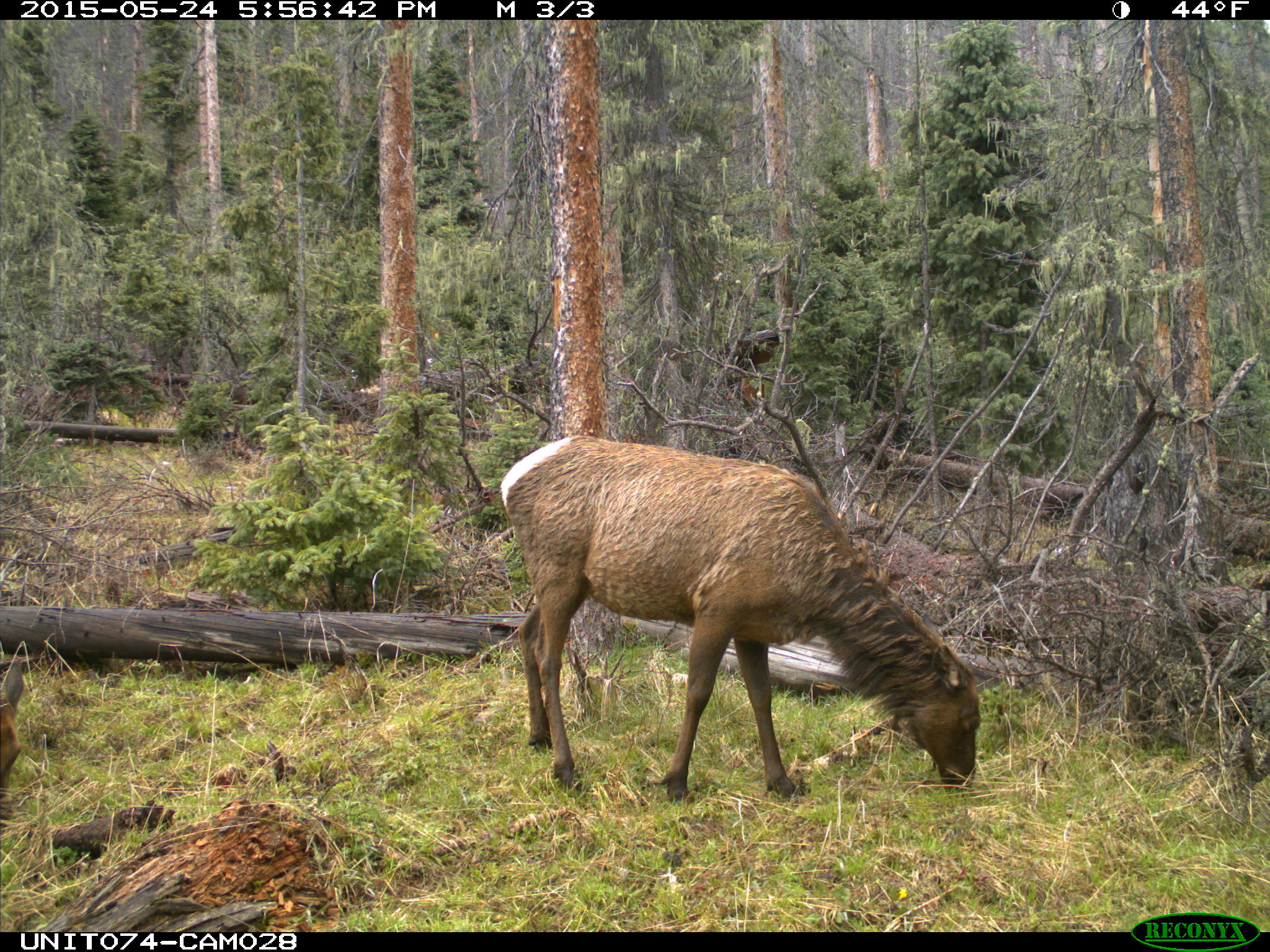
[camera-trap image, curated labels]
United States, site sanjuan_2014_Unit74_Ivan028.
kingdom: Animalia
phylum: Chordata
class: Mammalia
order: Artiodactyla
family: Cervidae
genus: Cervus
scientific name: Cervus elaphus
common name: red deer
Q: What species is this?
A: Cervus elaphus (red deer).